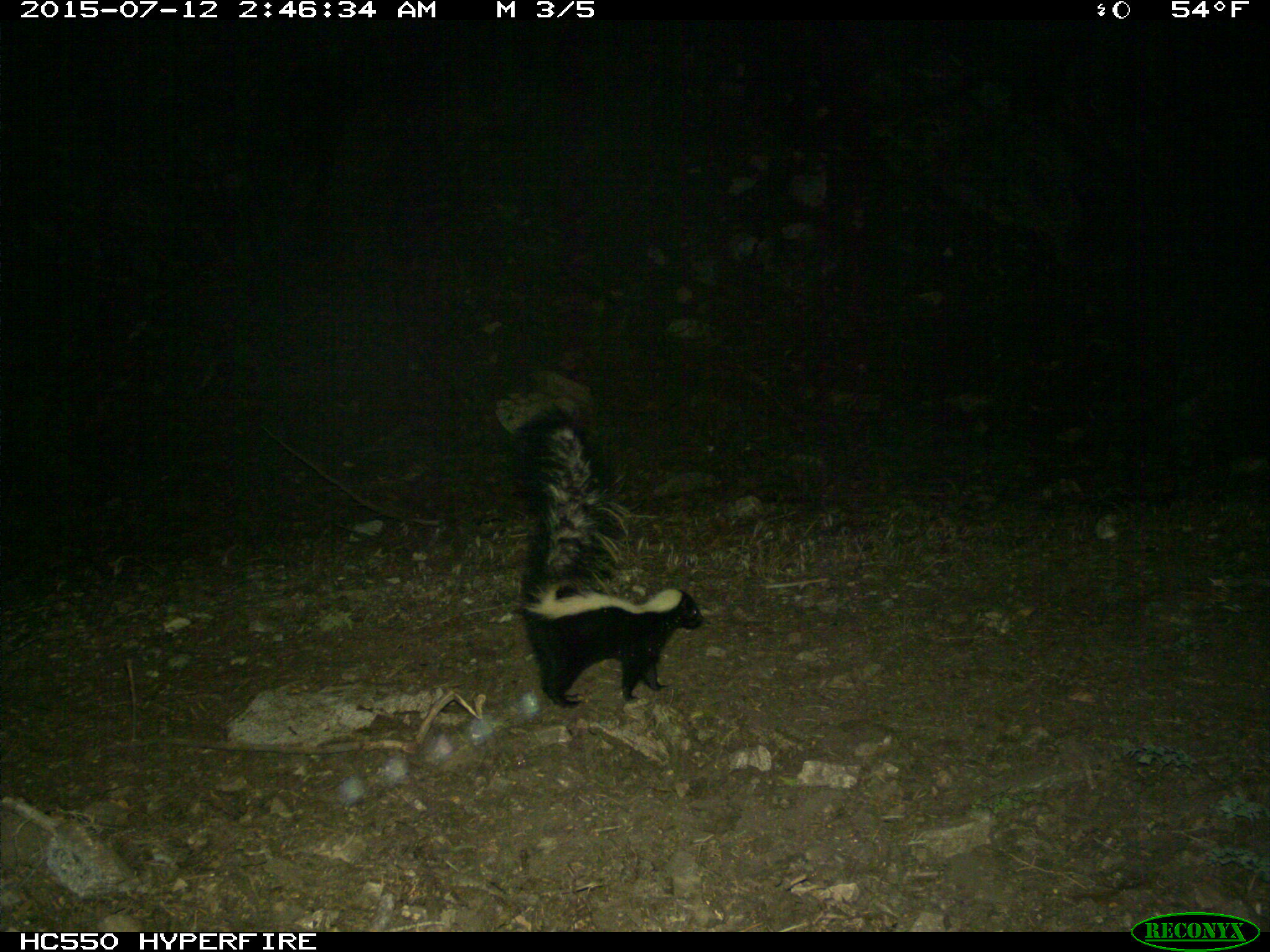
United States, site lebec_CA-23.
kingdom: Animalia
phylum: Chordata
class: Mammalia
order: Carnivora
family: Mephitidae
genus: Mephitis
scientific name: Mephitis mephitis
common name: striped skunk